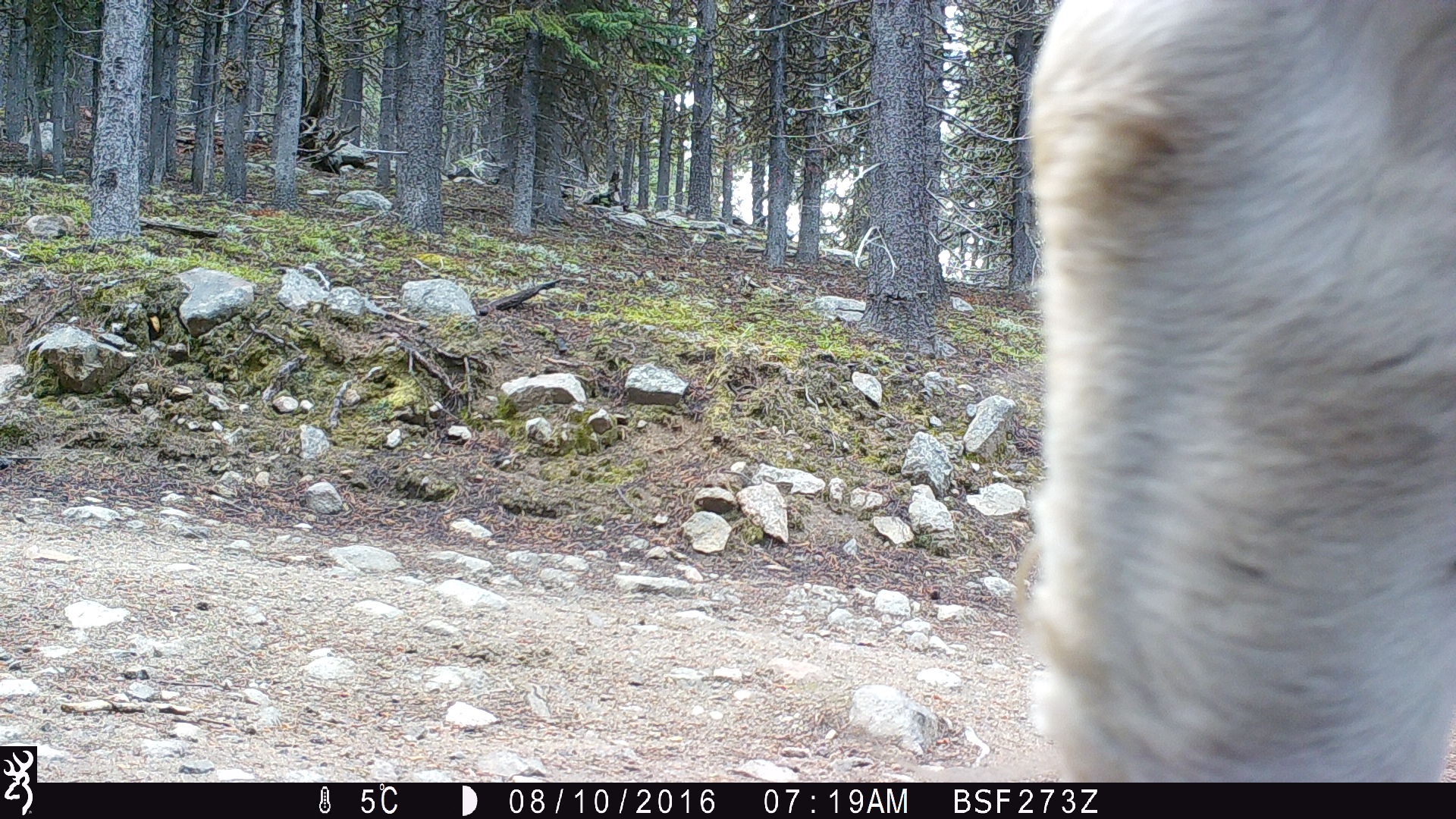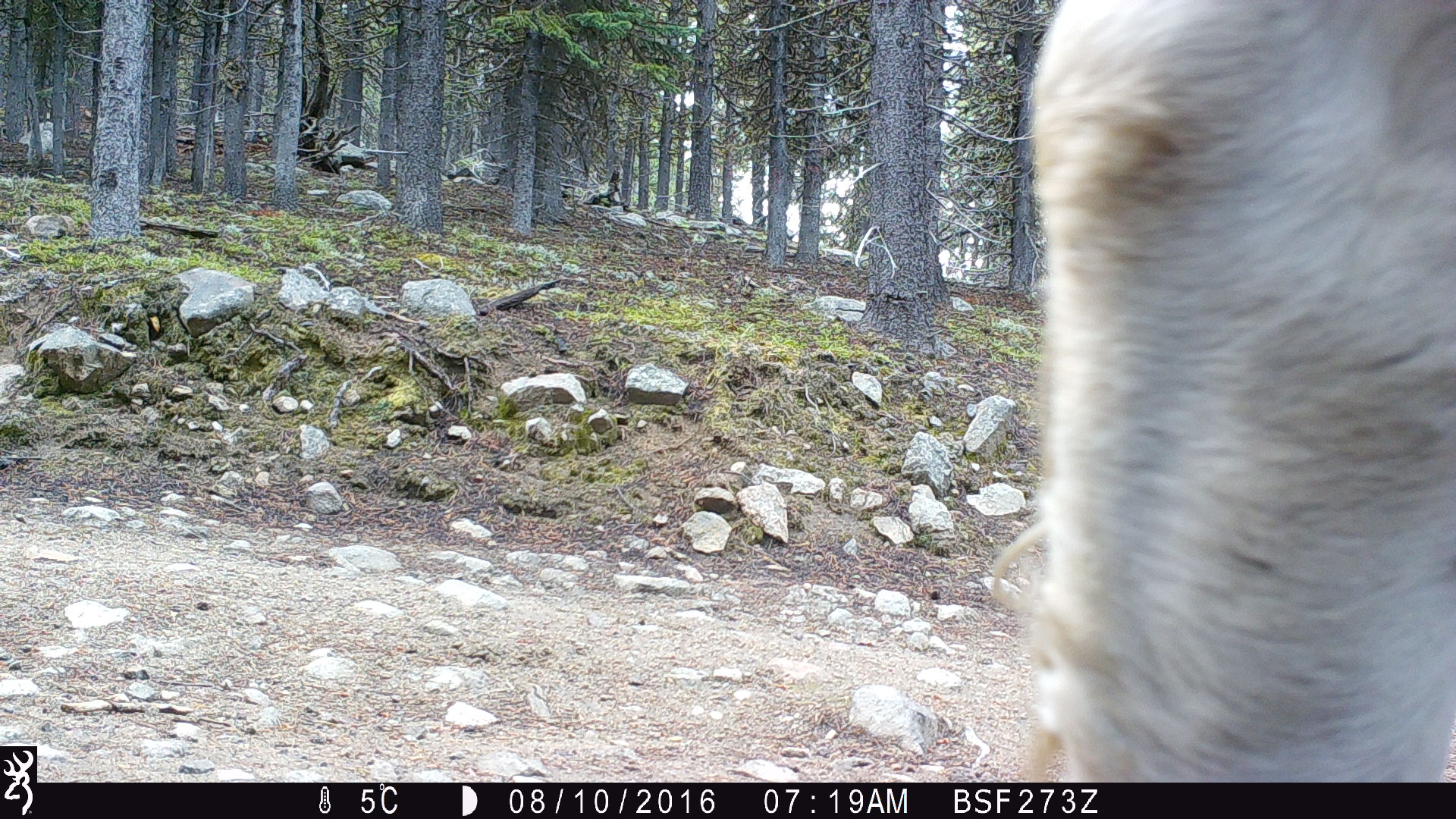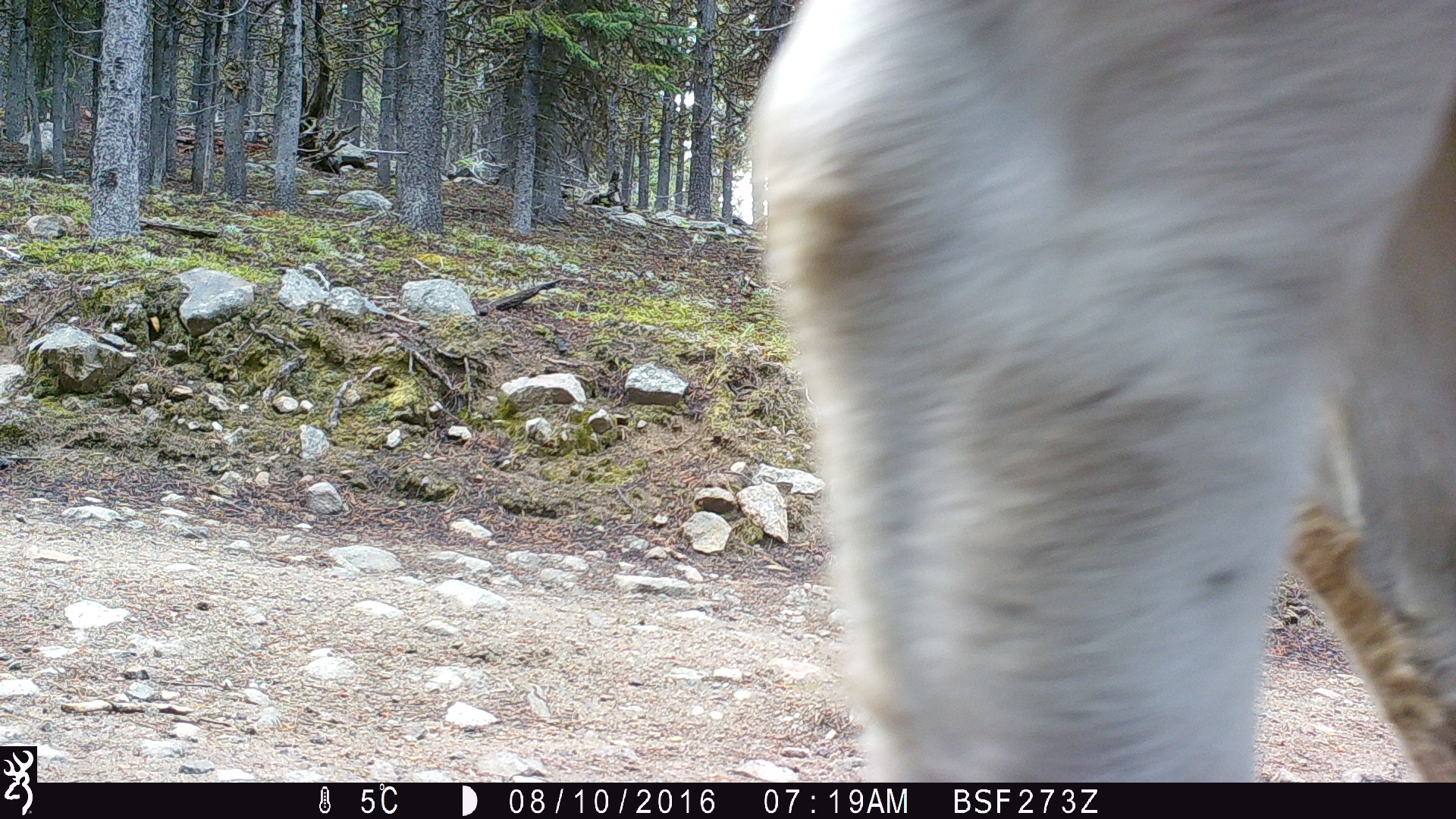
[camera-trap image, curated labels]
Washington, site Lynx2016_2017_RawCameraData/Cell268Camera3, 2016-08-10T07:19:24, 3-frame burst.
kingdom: Animalia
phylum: Chordata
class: Mammalia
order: Artiodactyla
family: Bovidae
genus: Bos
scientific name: Bos taurus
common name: domestic cattle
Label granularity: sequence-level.